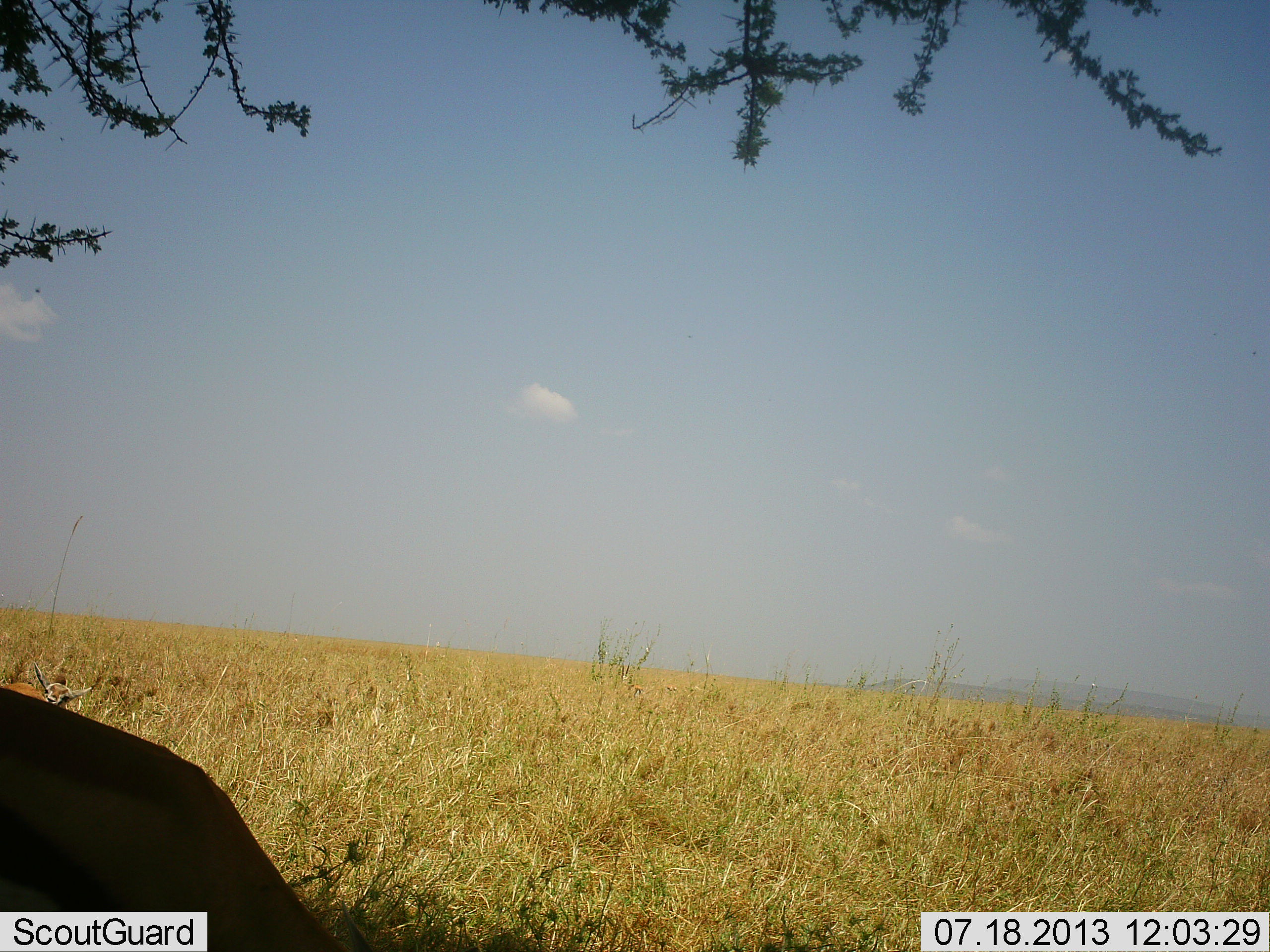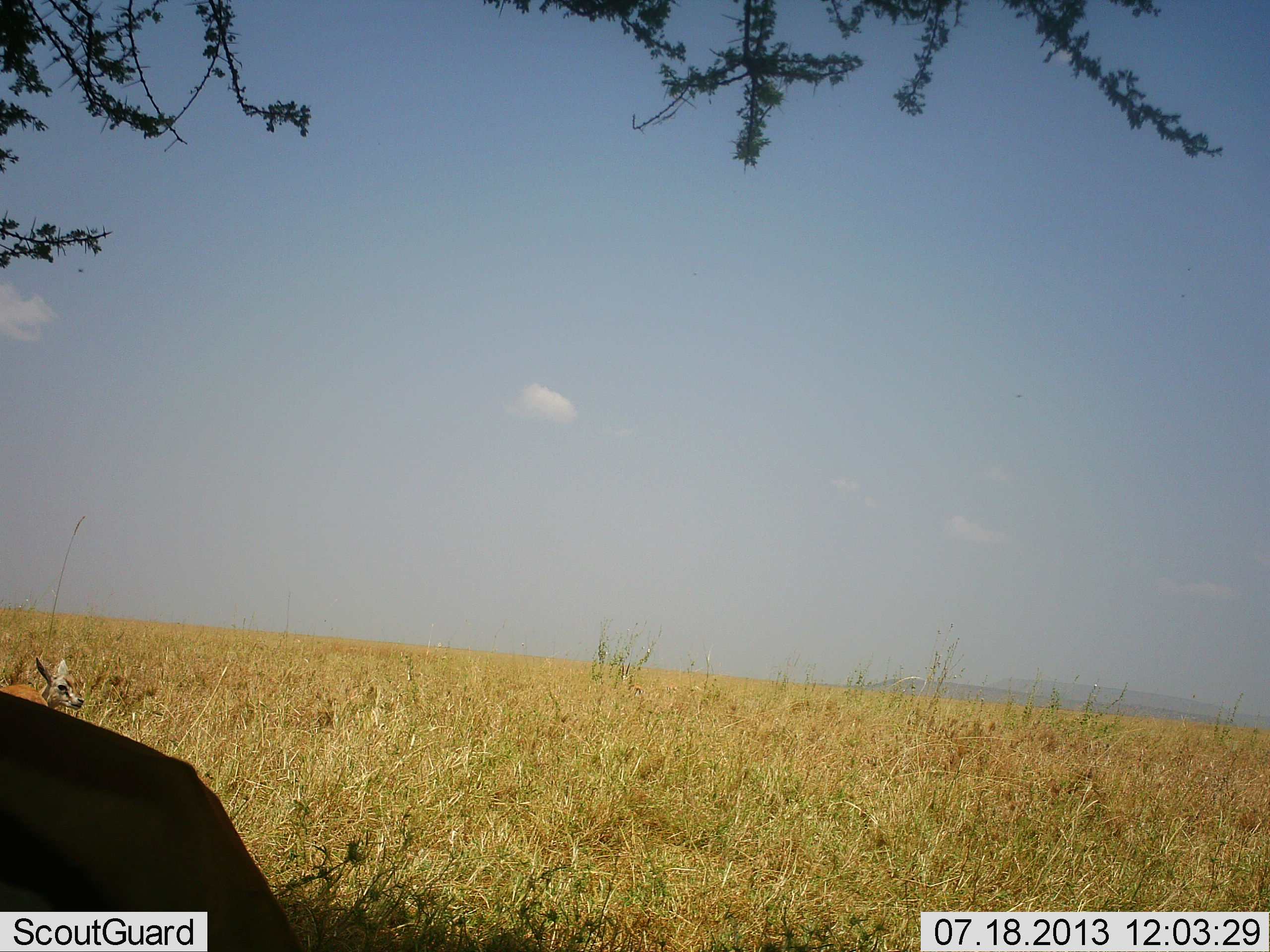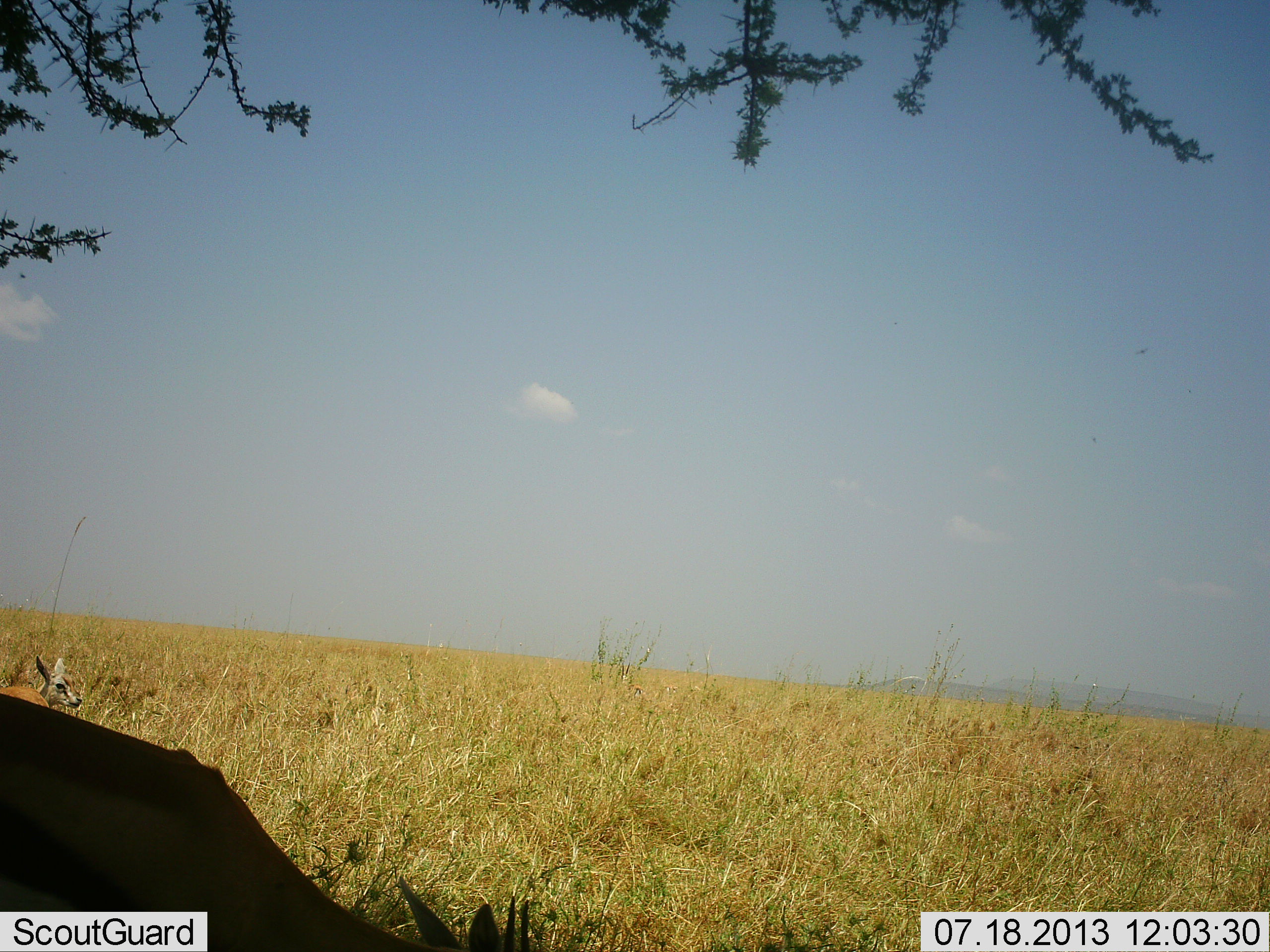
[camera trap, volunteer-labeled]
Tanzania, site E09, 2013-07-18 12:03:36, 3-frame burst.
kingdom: Animalia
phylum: Chordata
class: Mammalia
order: Artiodactyla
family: Bovidae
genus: Eudorcas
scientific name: Eudorcas thomsonii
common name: thomson's gazelle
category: gazellethomsons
Gazellethomsons (thomson's gazelle) (Eudorcas thomsonii), count 2. Behavior (volunteer vote fractions): standing 50%, resting 20%, moving 10%, interacting 0%. Young present (vote fraction): 80%. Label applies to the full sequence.